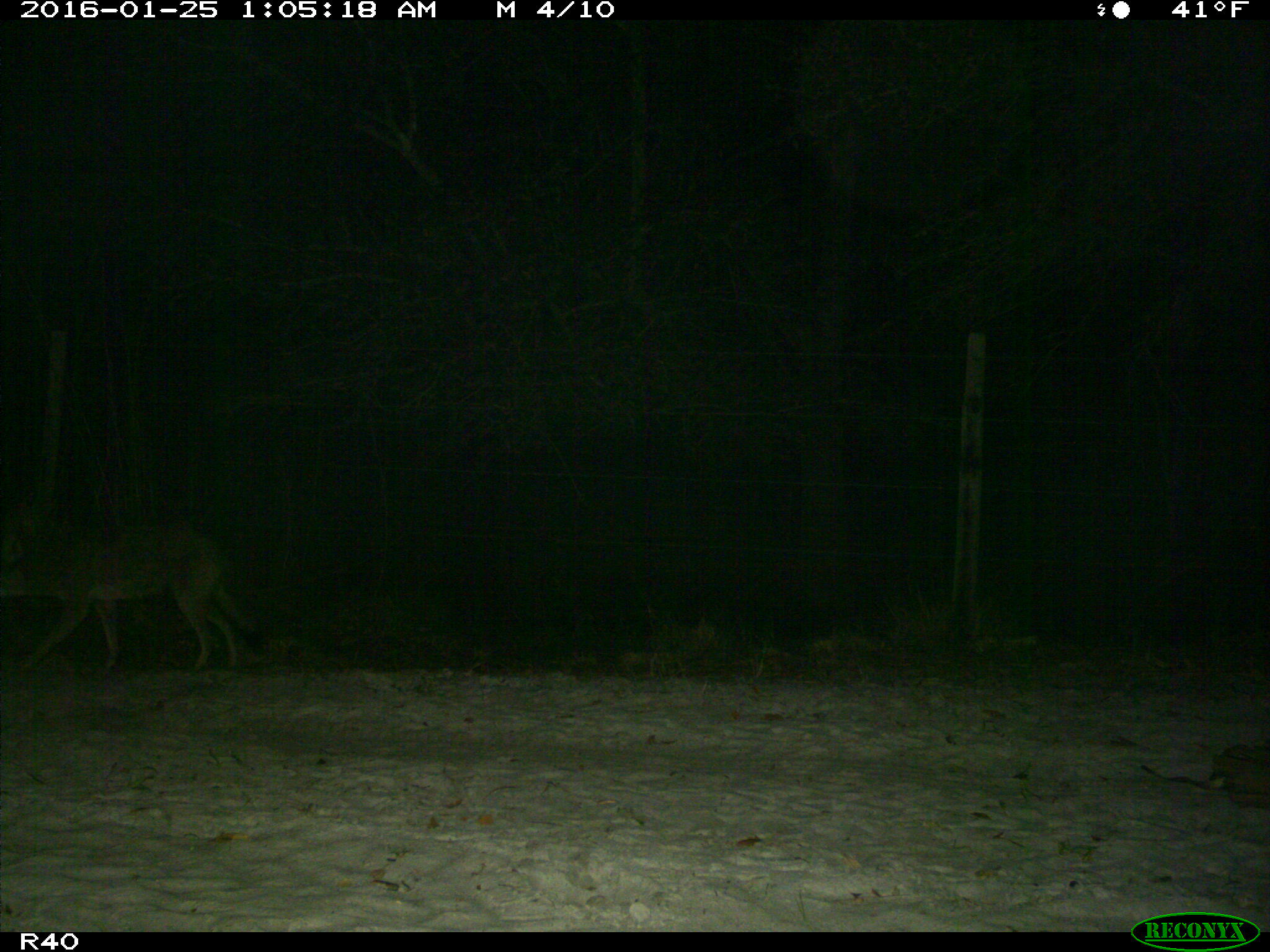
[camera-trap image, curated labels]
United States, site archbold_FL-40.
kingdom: Animalia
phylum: Chordata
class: Mammalia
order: Carnivora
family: Canidae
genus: Canis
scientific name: Canis latrans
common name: coyote